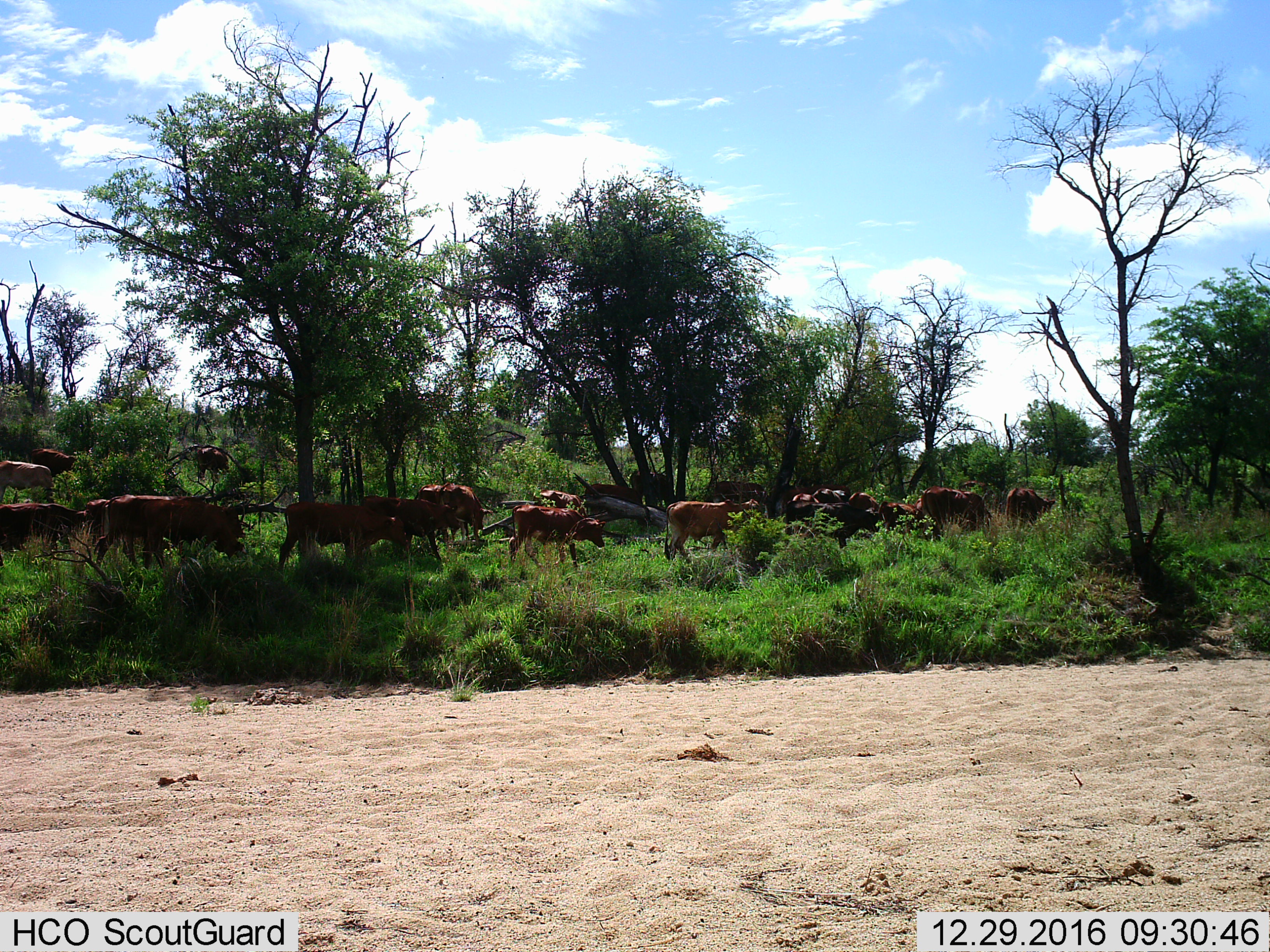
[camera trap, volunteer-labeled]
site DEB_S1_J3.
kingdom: Animalia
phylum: Chordata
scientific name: Vertebrata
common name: domestic animal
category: domesticanimal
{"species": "domesticanimal (domestic animal) (Vertebrata)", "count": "11-50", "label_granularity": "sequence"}